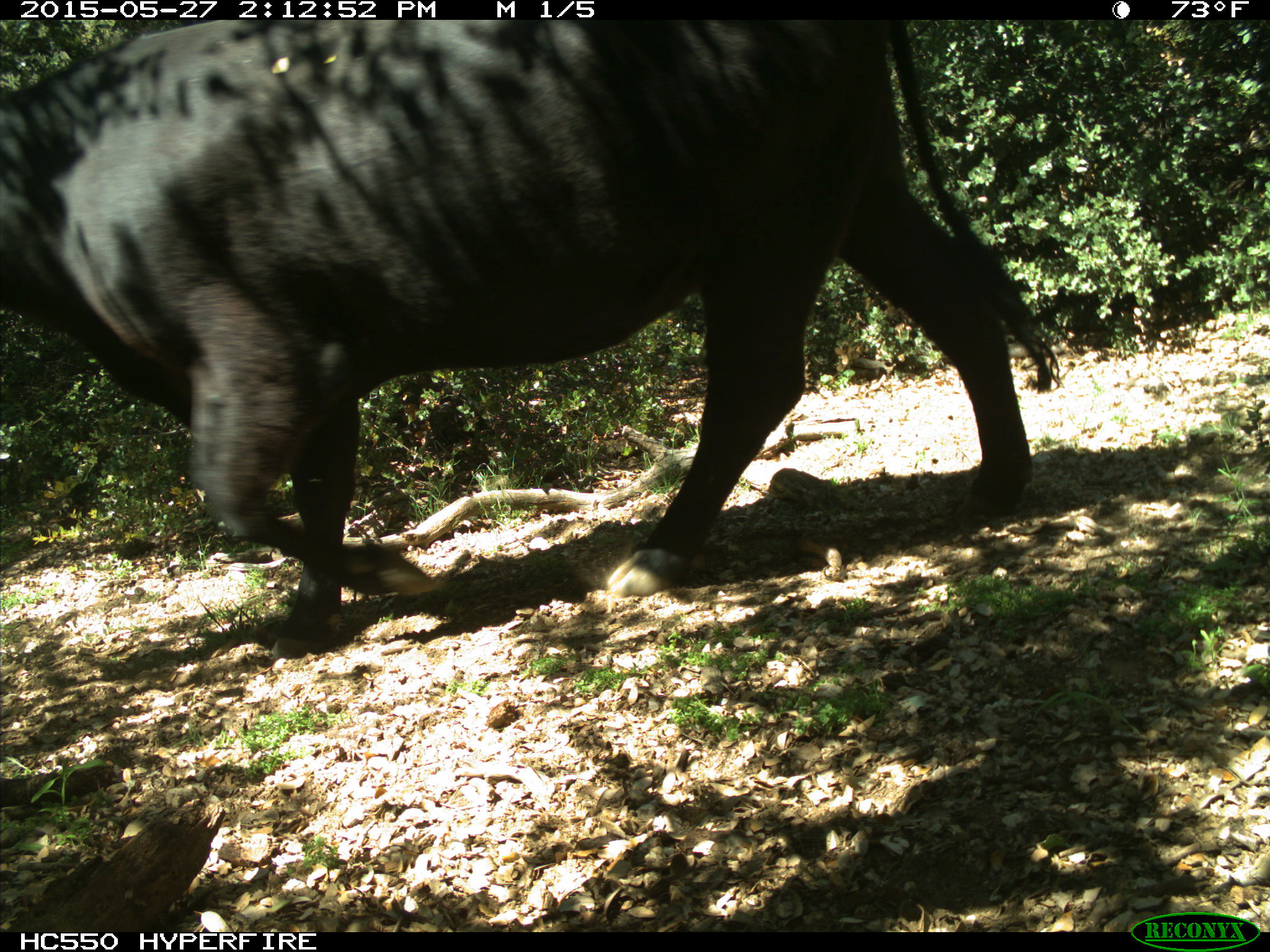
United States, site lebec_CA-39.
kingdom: Animalia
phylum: Chordata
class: Mammalia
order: Artiodactyla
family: Bovidae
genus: Bos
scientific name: Bos taurus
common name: domestic cow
Bos taurus (domestic cow).